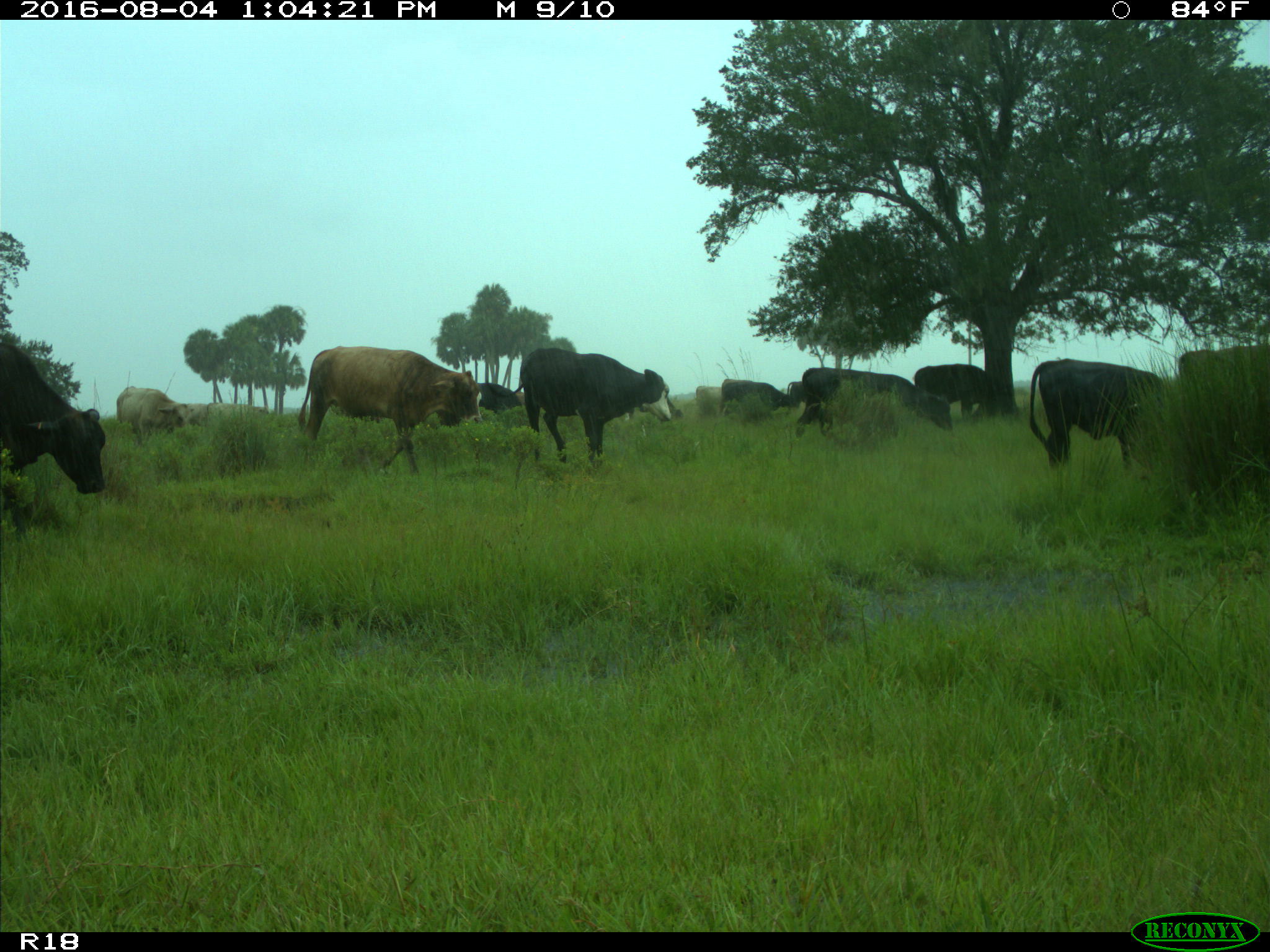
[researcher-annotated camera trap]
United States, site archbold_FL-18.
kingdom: Animalia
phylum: Chordata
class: Mammalia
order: Artiodactyla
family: Bovidae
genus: Bos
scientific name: Bos taurus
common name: domestic cow